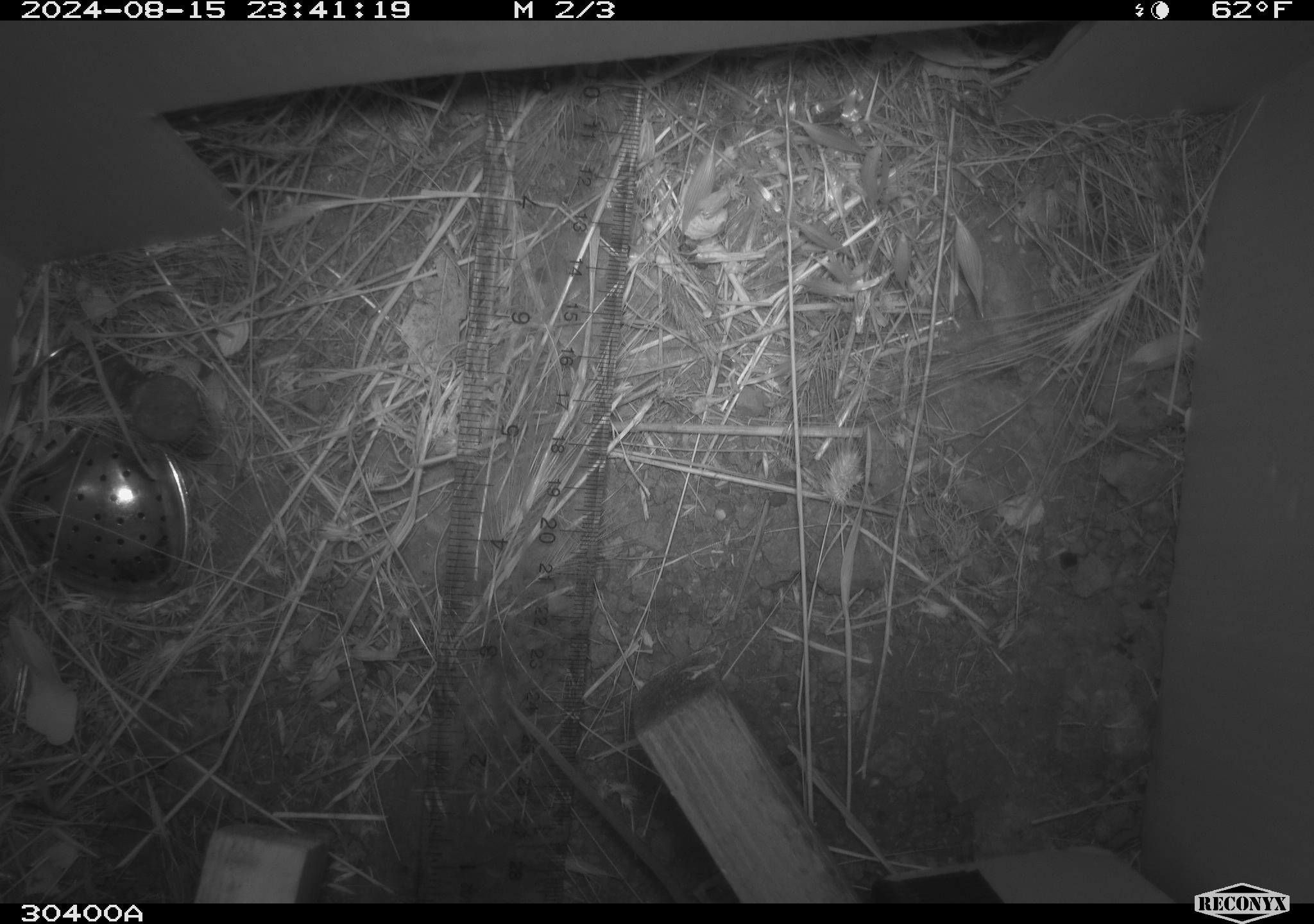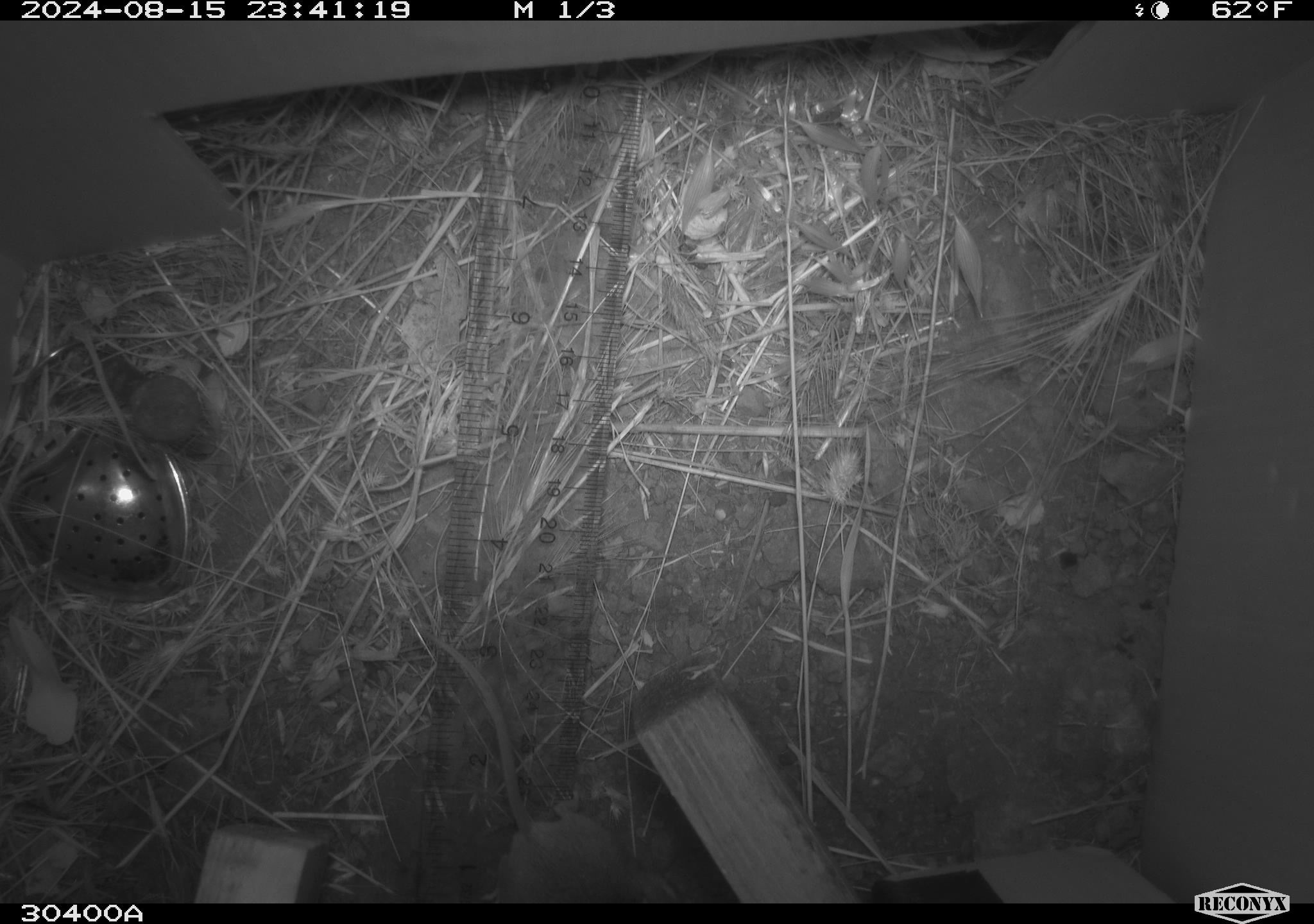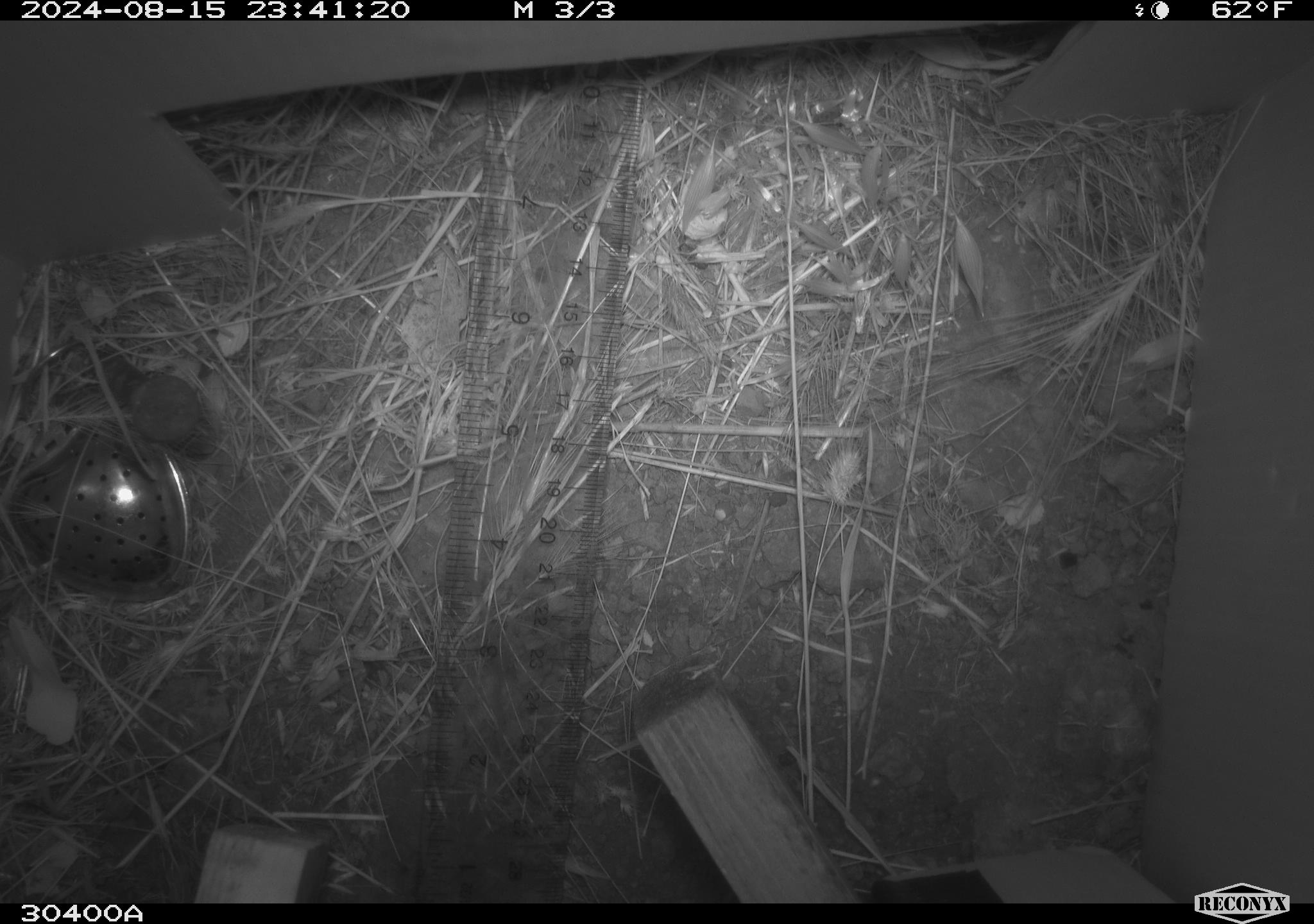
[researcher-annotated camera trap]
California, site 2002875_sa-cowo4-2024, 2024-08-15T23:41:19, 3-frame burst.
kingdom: Animalia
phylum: Chordata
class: Mammalia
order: Rodentia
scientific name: Rodentia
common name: mouse species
Mouse species (Rodentia).